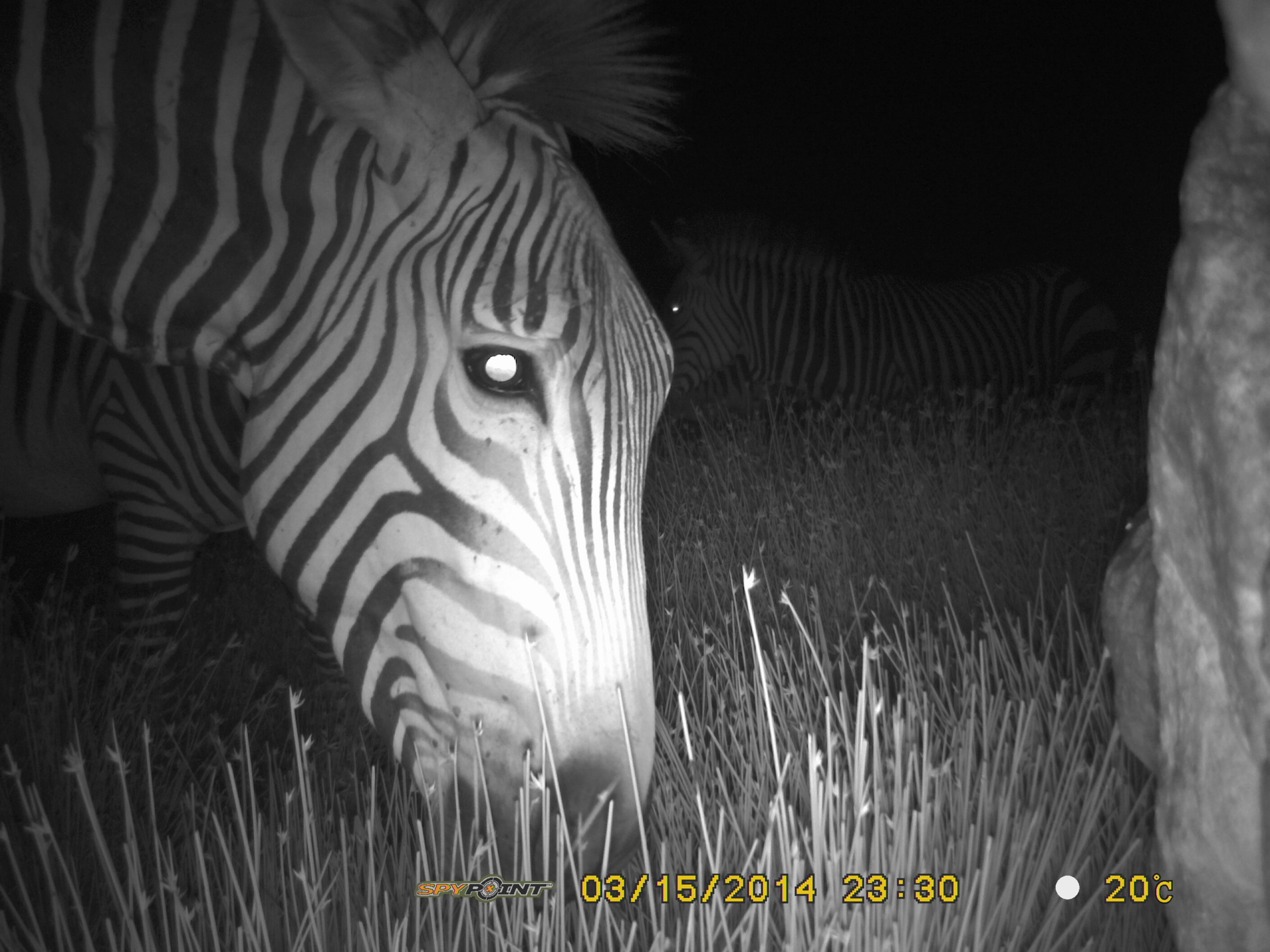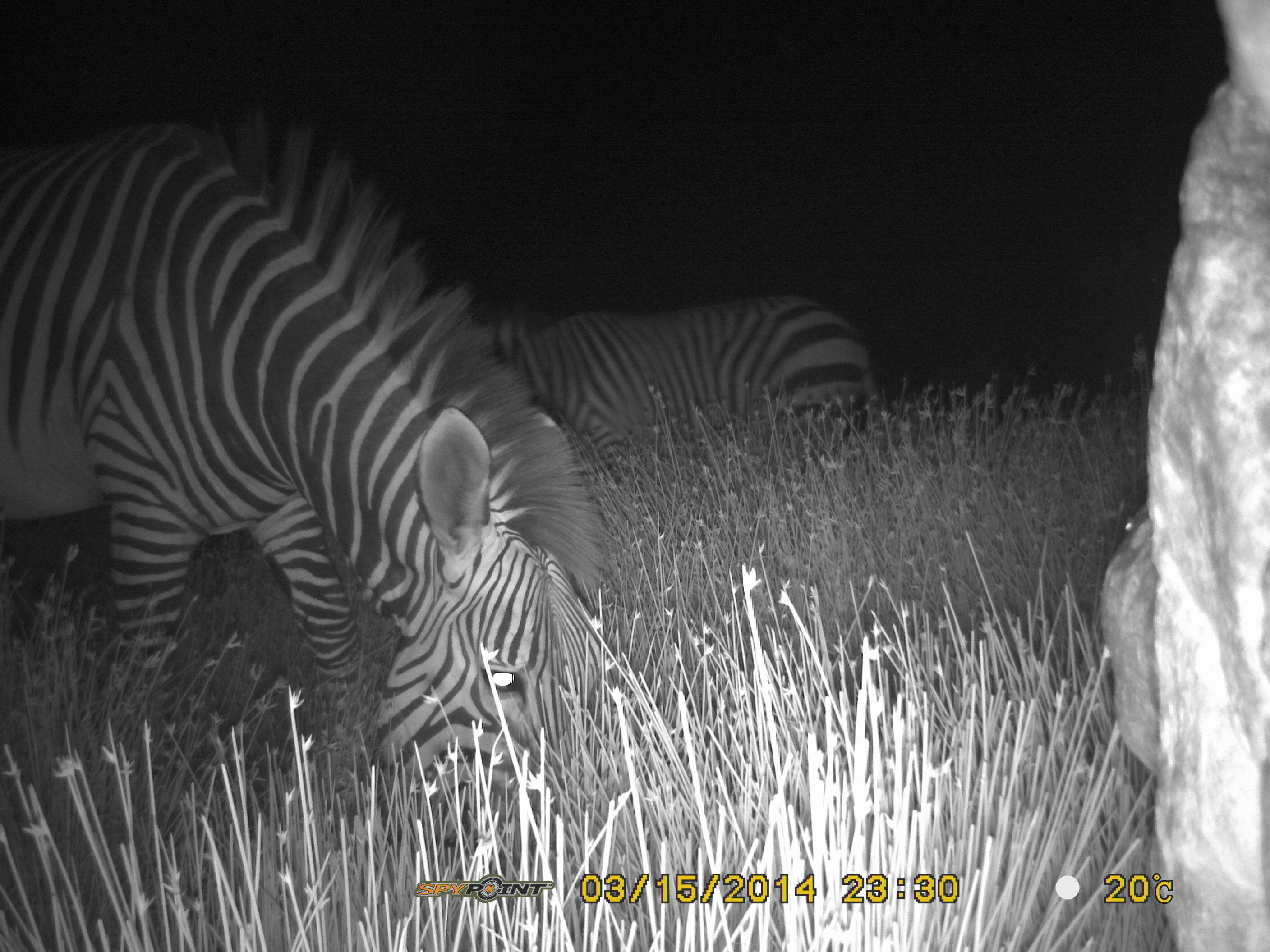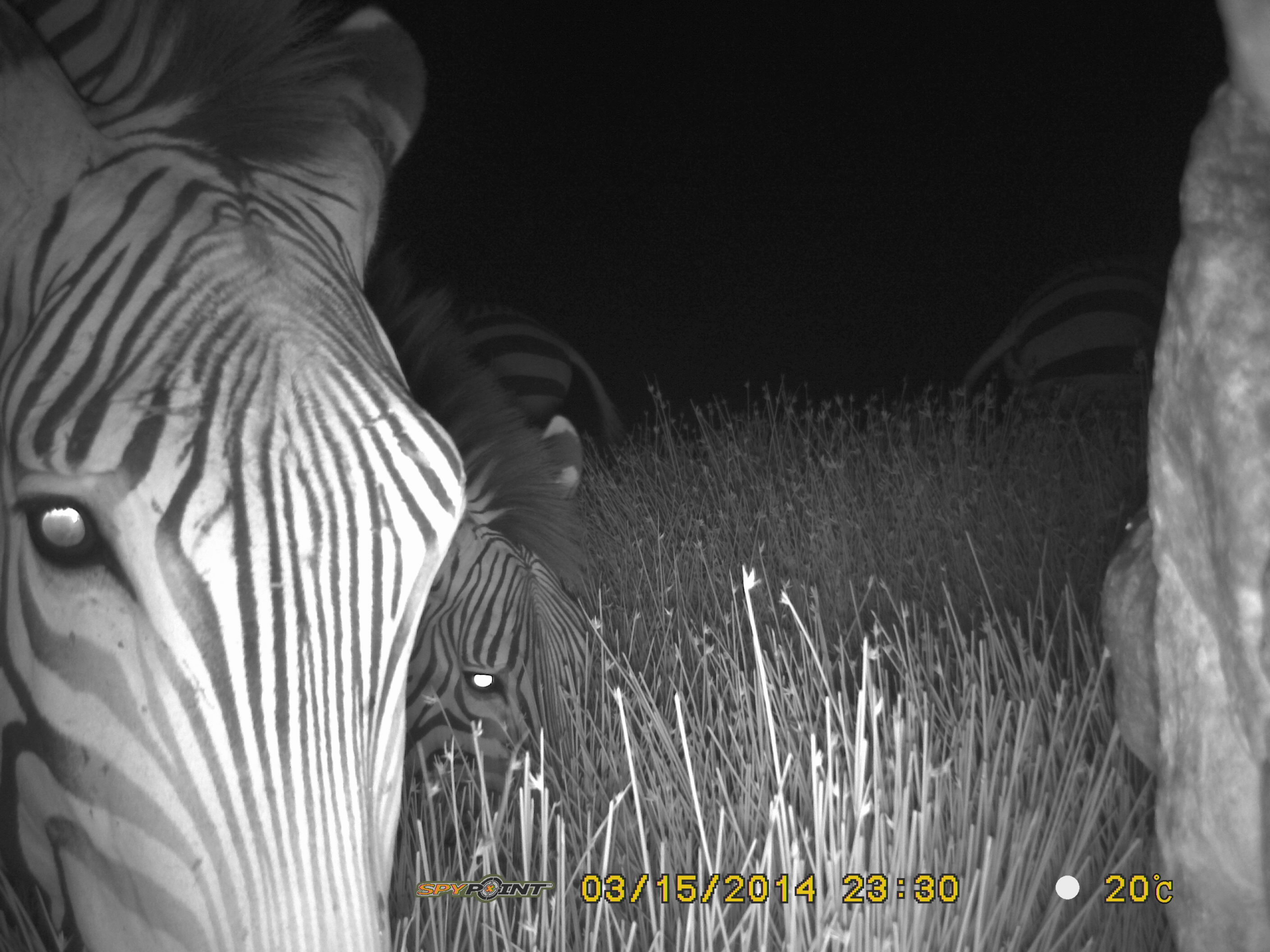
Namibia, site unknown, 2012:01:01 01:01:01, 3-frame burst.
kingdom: Animalia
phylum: Chordata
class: Mammalia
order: Perissodactyla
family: Equidae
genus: Equus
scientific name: Equus zebra hartmannae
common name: hartmann's mountain zebra